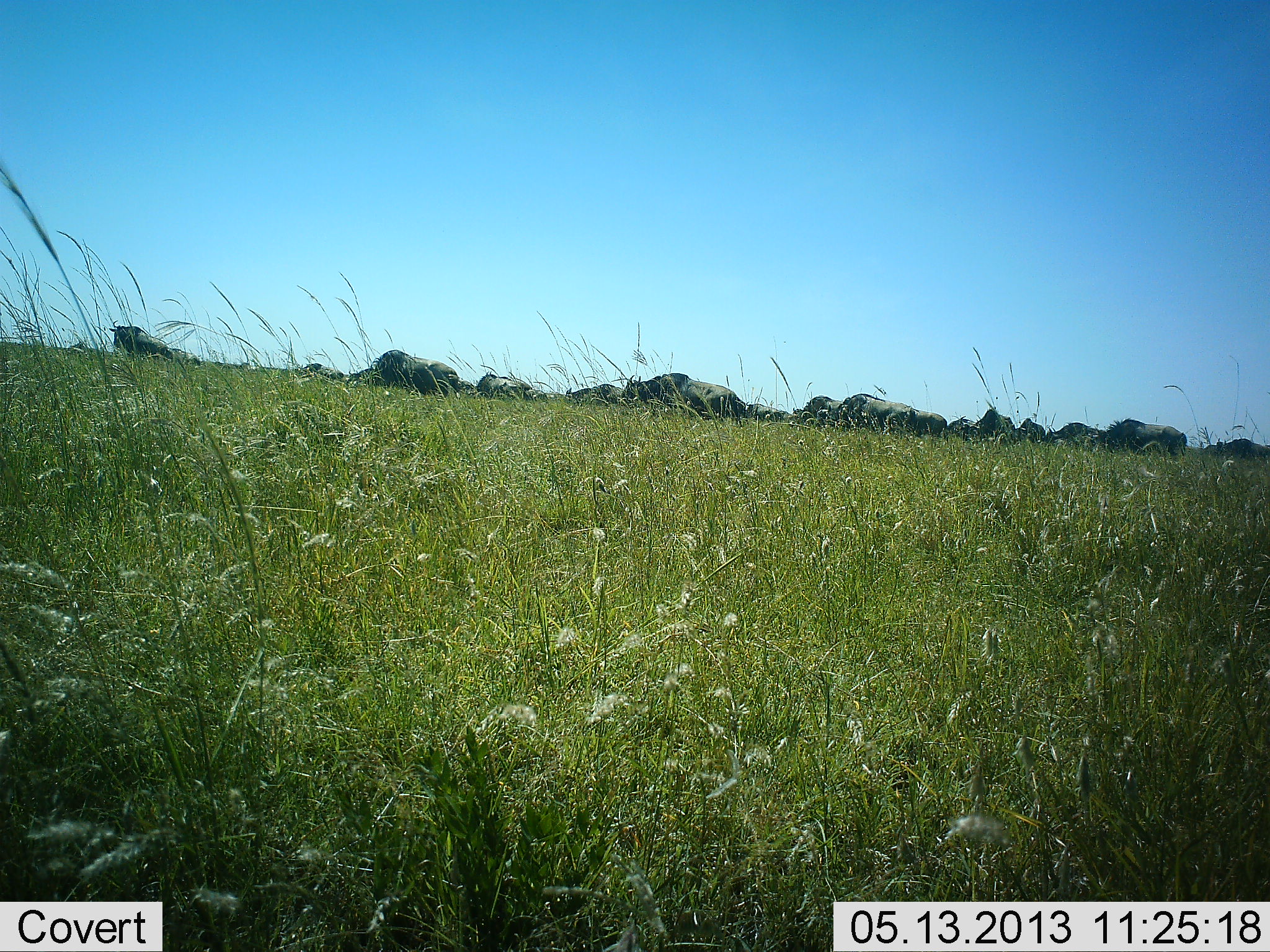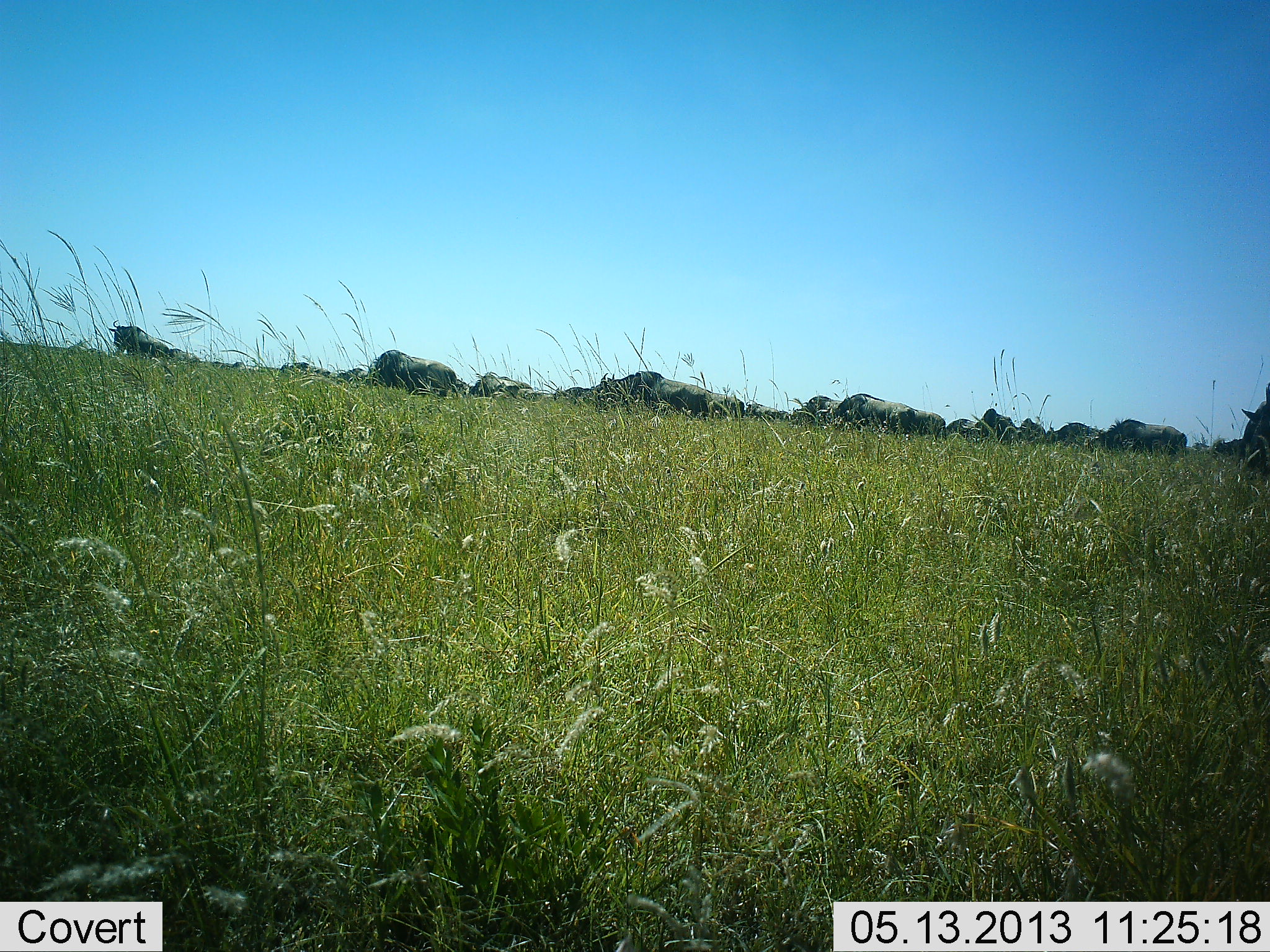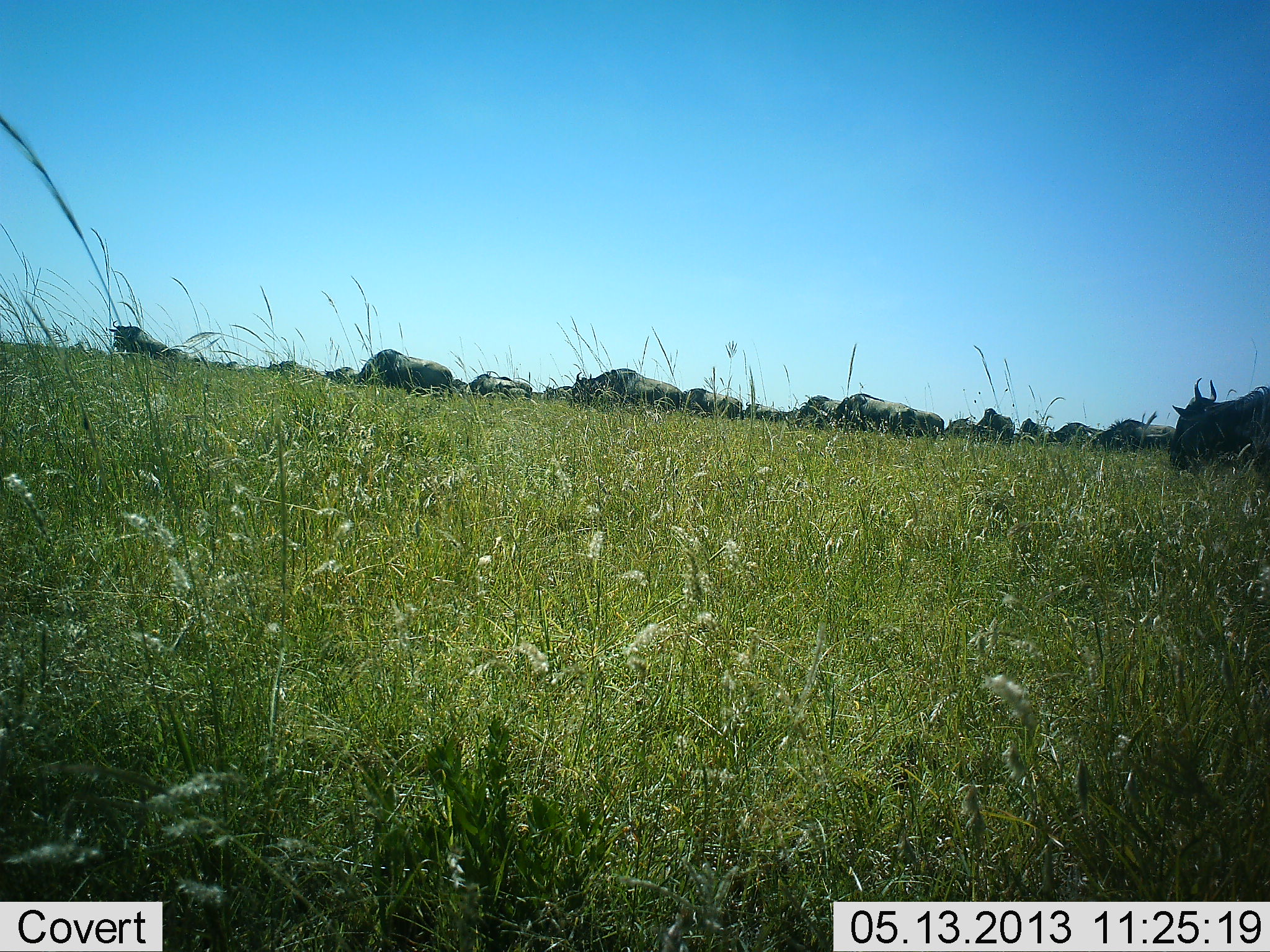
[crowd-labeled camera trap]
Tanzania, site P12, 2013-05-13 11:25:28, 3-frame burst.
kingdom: Animalia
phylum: Chordata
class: Mammalia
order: Artiodactyla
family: Bovidae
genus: Connochaetes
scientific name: Connochaetes taurinus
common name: blue wildebeest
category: wildebeest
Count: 11-50.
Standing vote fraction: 30%.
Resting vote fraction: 0%.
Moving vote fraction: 80%.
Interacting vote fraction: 0%.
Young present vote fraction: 0%.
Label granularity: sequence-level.